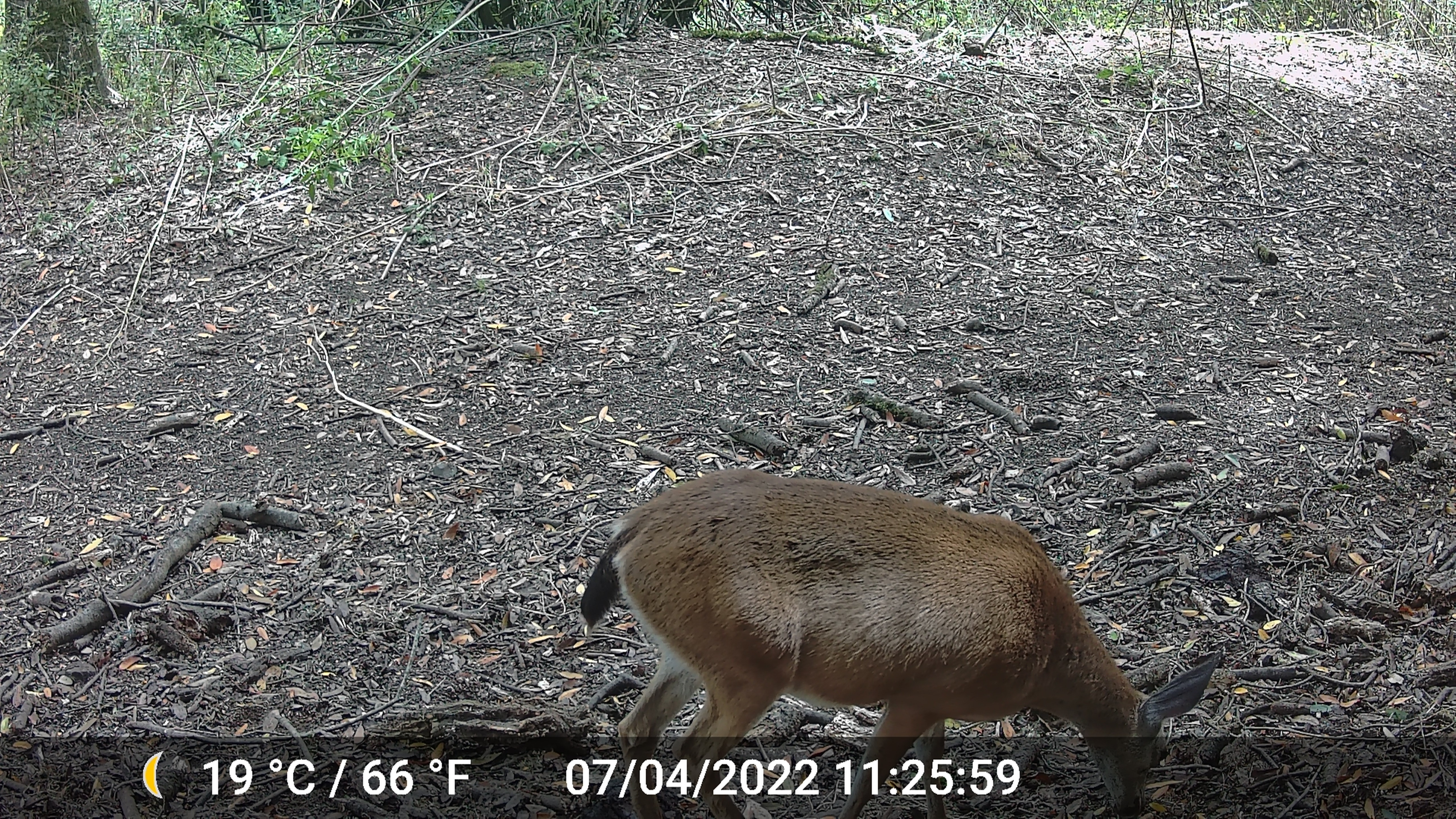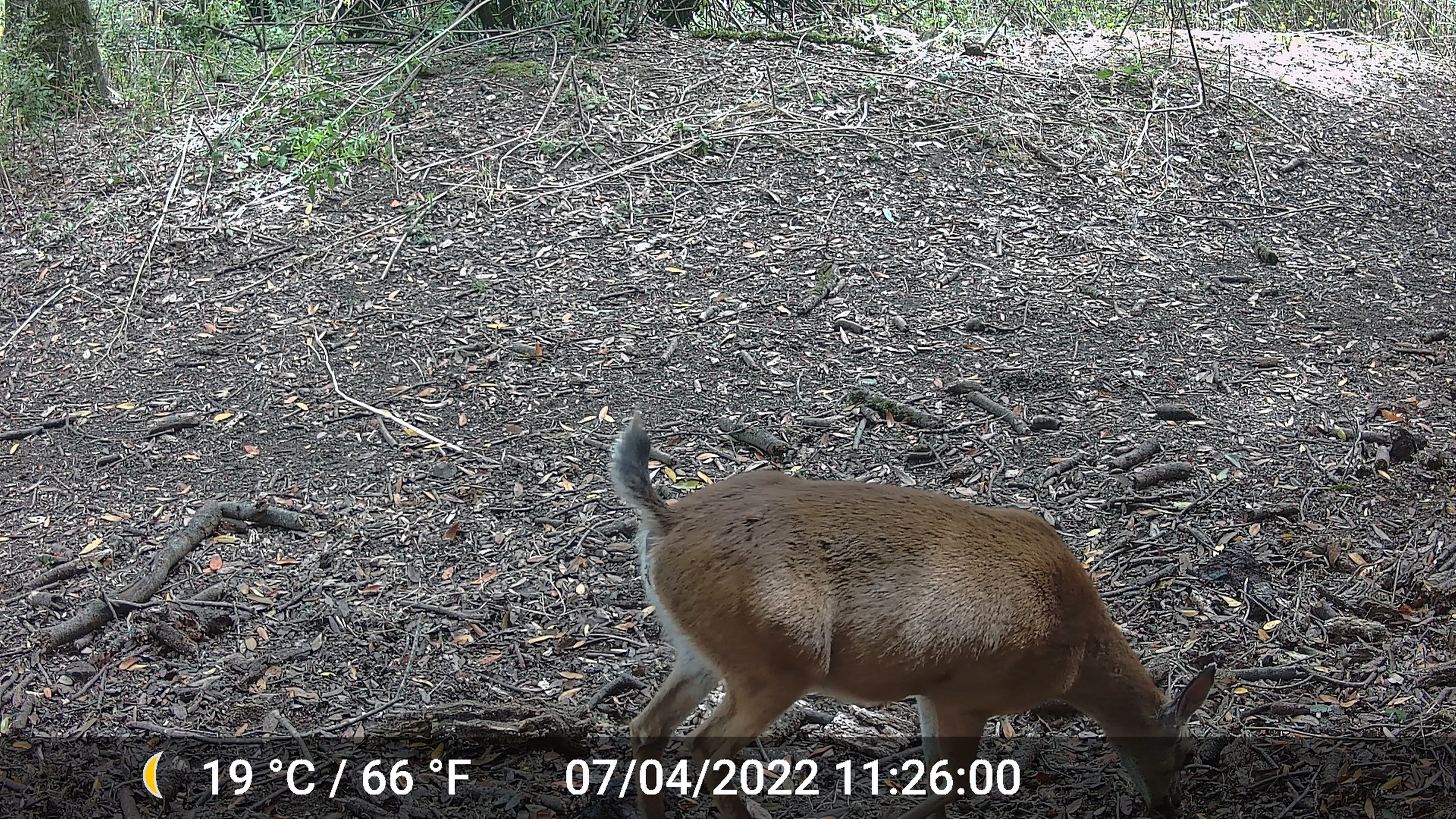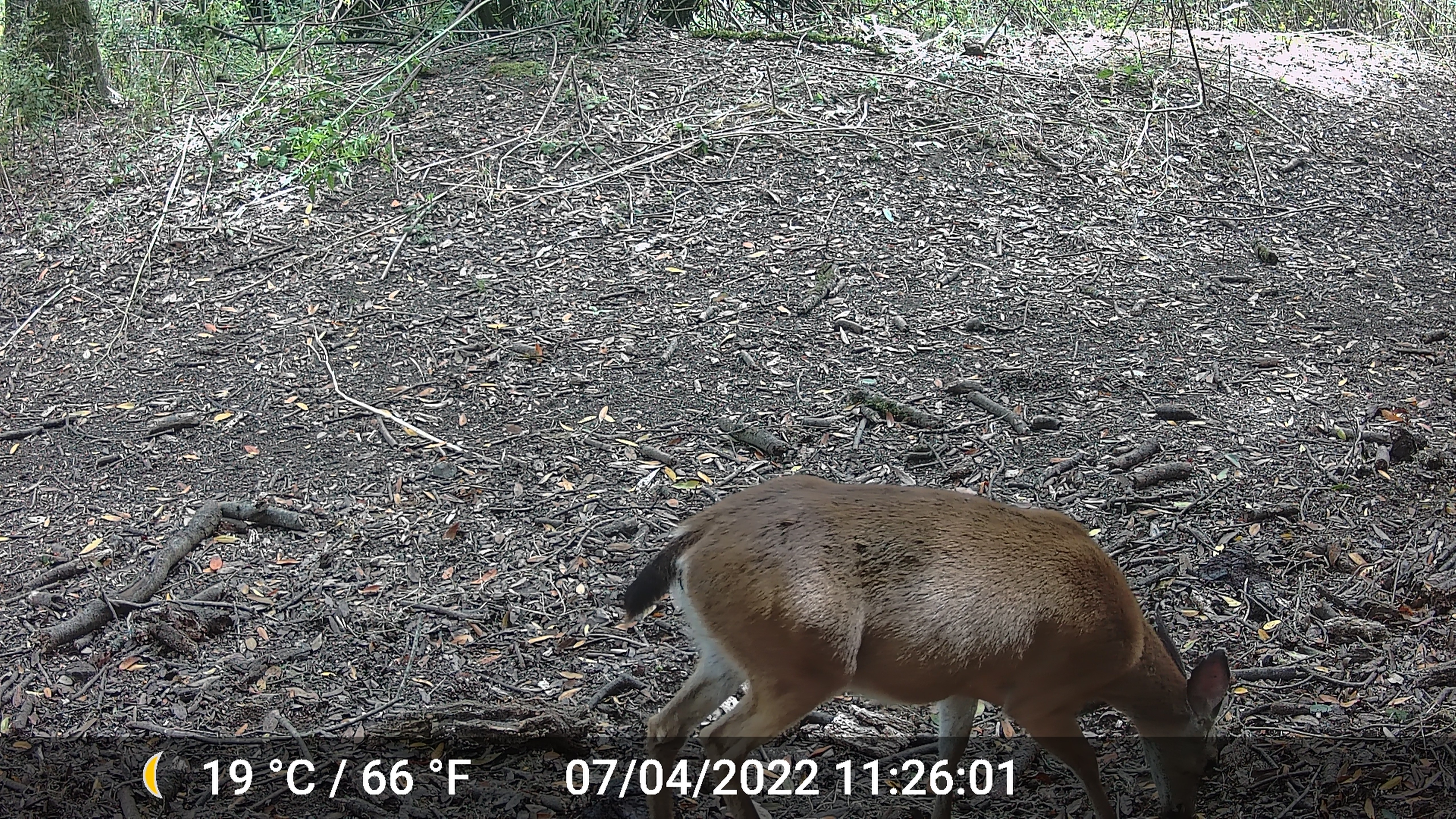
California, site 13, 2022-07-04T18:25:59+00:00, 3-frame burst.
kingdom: Animalia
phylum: Chordata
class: Mammalia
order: Artiodactyla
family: Cervidae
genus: Odocoileus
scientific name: Odocoileus hemionus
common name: mule deer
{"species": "mule deer (Odocoileus hemionus)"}